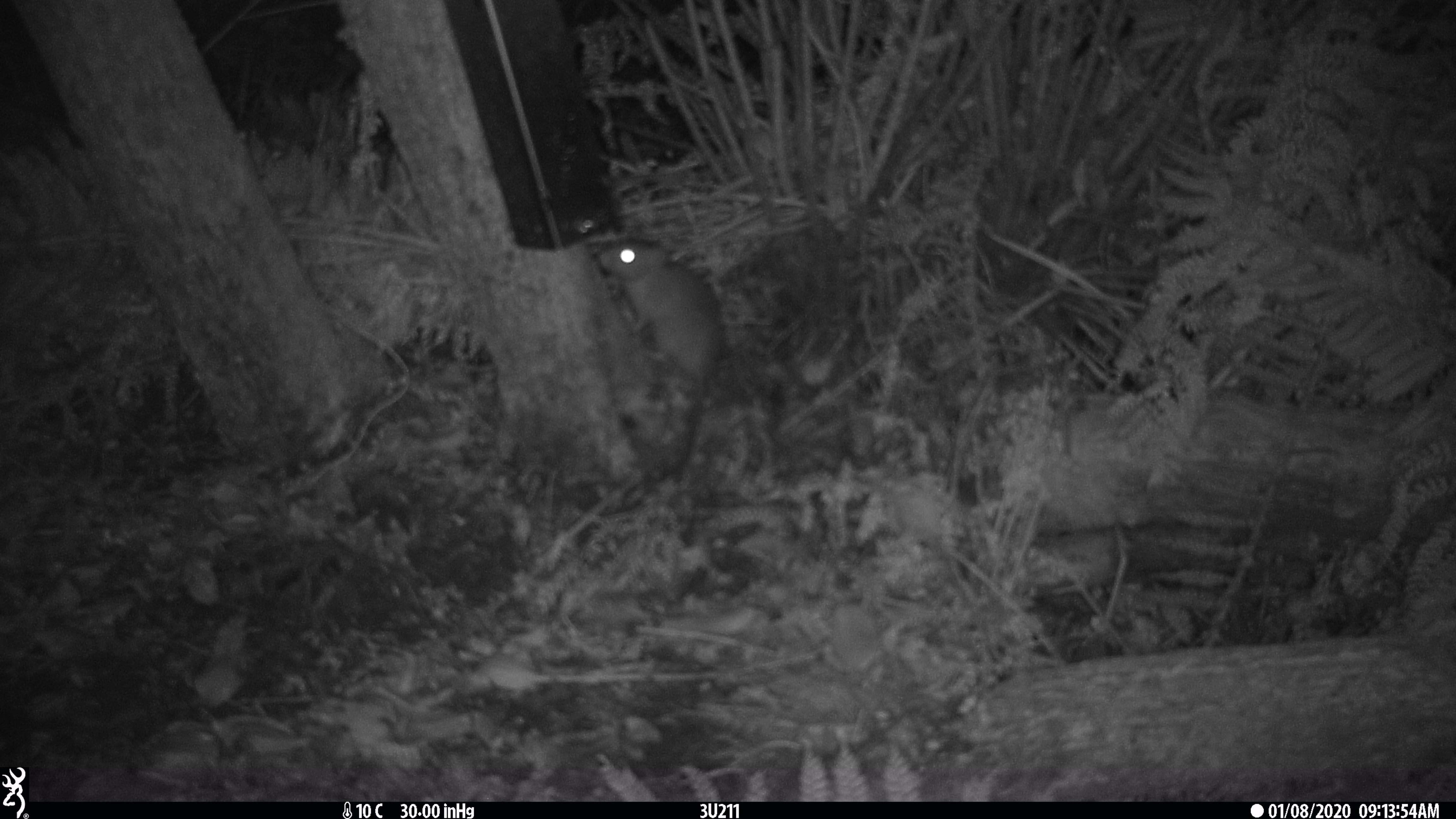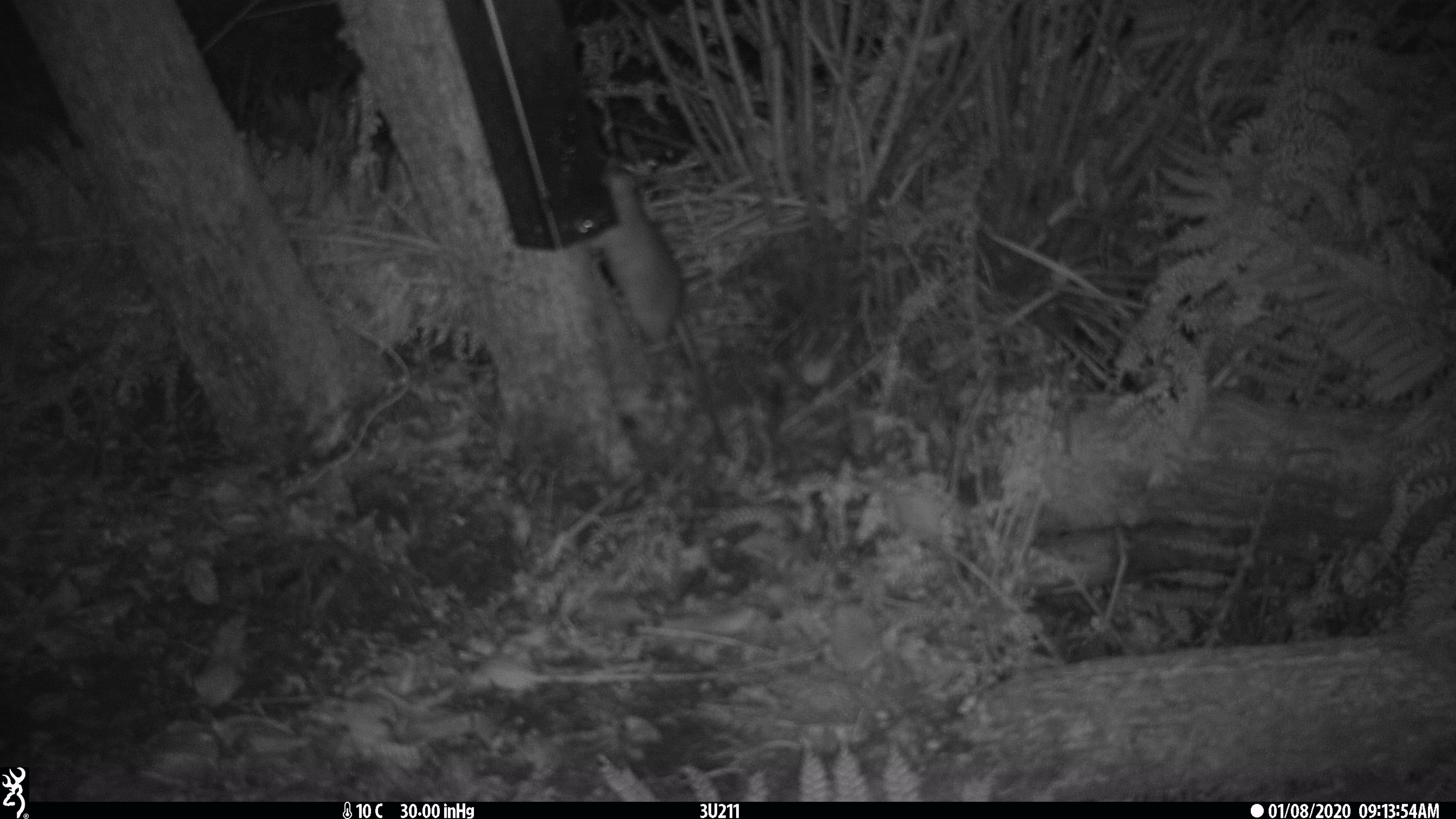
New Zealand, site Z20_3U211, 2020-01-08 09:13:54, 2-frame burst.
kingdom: Animalia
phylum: Chordata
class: Mammalia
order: Rodentia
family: Muridae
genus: Rattus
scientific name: Rattus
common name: rat